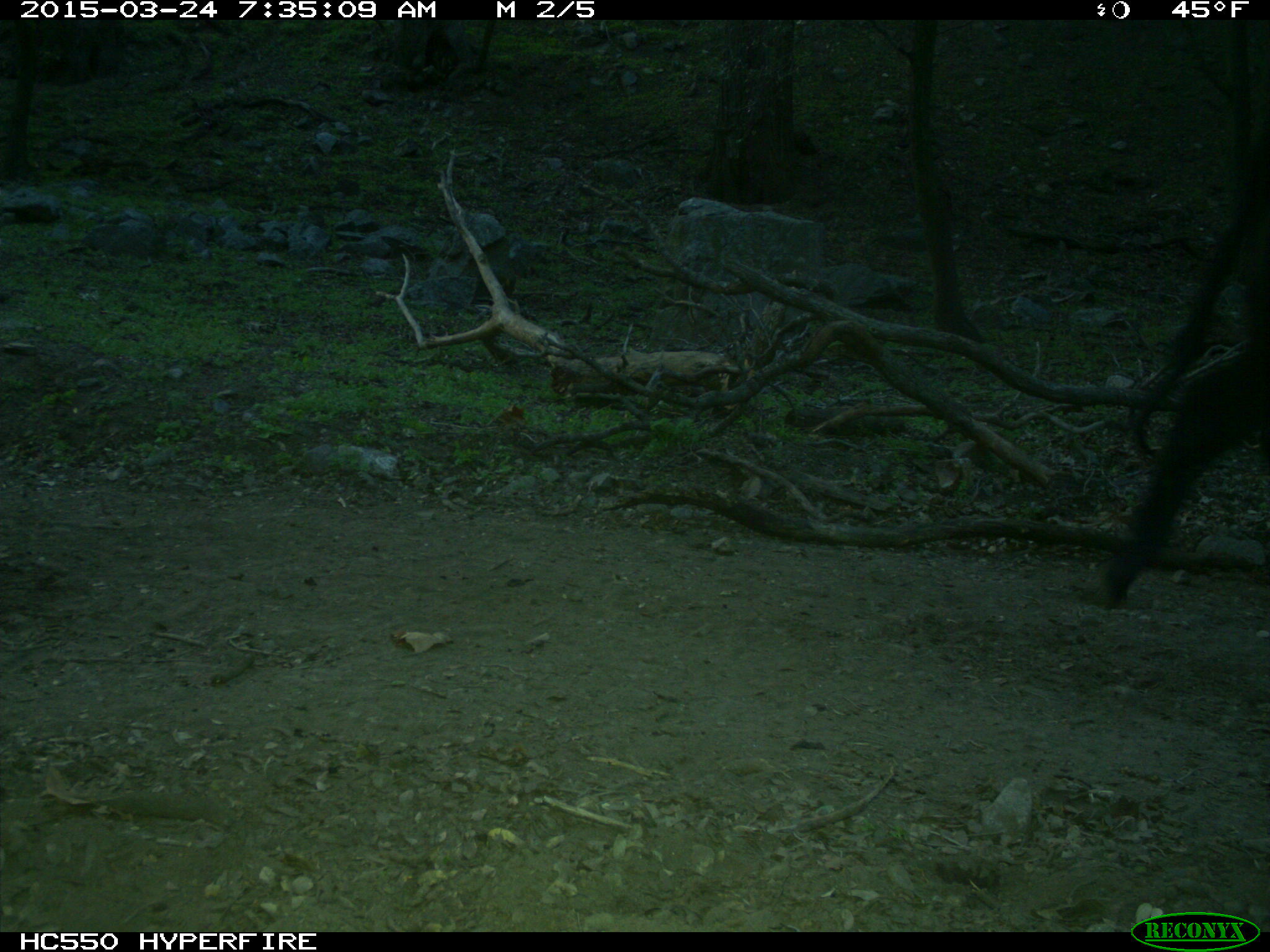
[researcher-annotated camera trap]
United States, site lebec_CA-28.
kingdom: Animalia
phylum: Chordata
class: Mammalia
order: Artiodactyla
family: Bovidae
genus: Bos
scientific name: Bos taurus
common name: domestic cow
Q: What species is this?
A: Bos taurus (domestic cow).